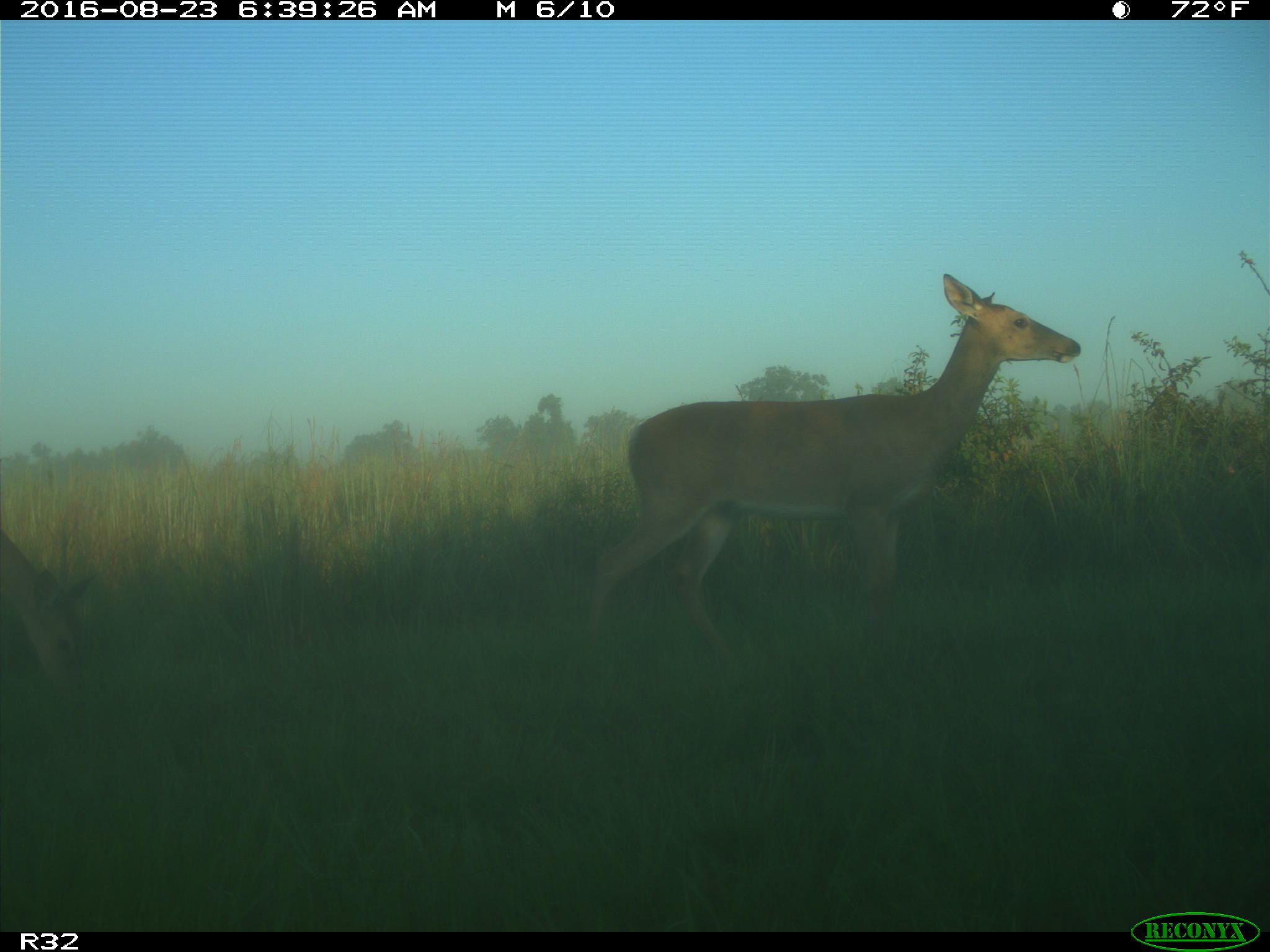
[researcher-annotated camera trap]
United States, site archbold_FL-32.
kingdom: Animalia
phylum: Chordata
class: Mammalia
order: Artiodactyla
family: Cervidae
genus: Odocoileus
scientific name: Odocoileus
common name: deer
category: unidentified deer